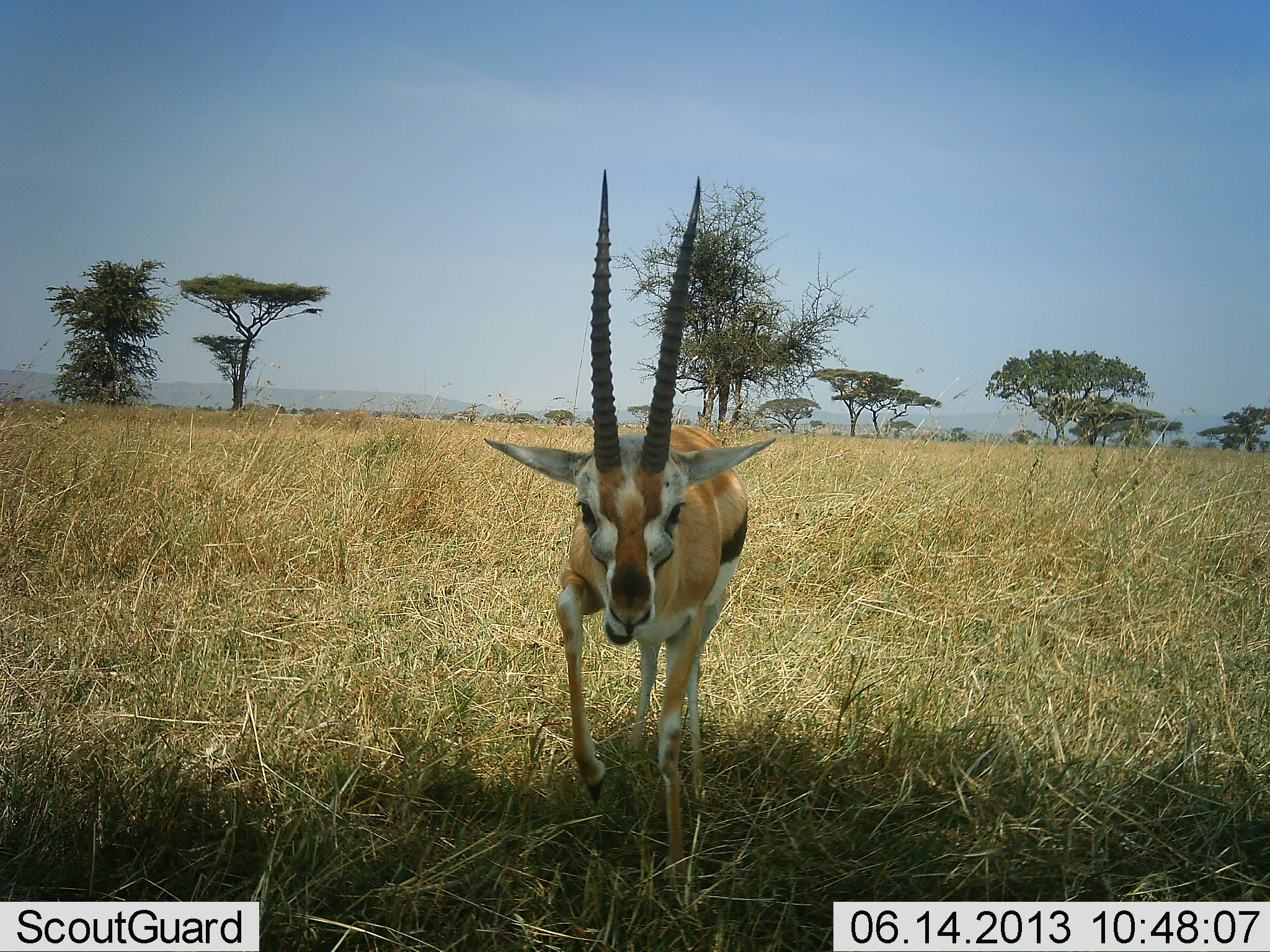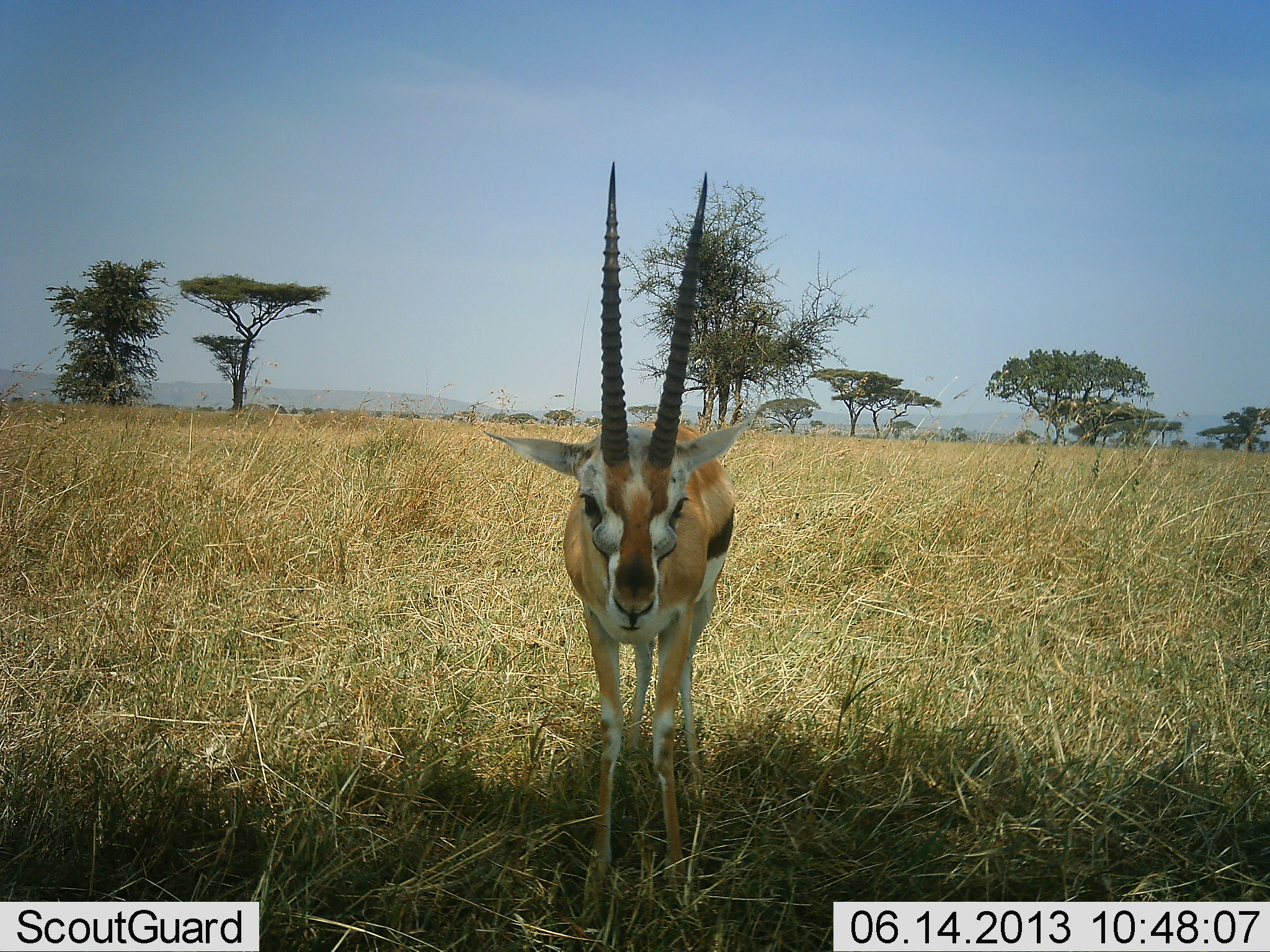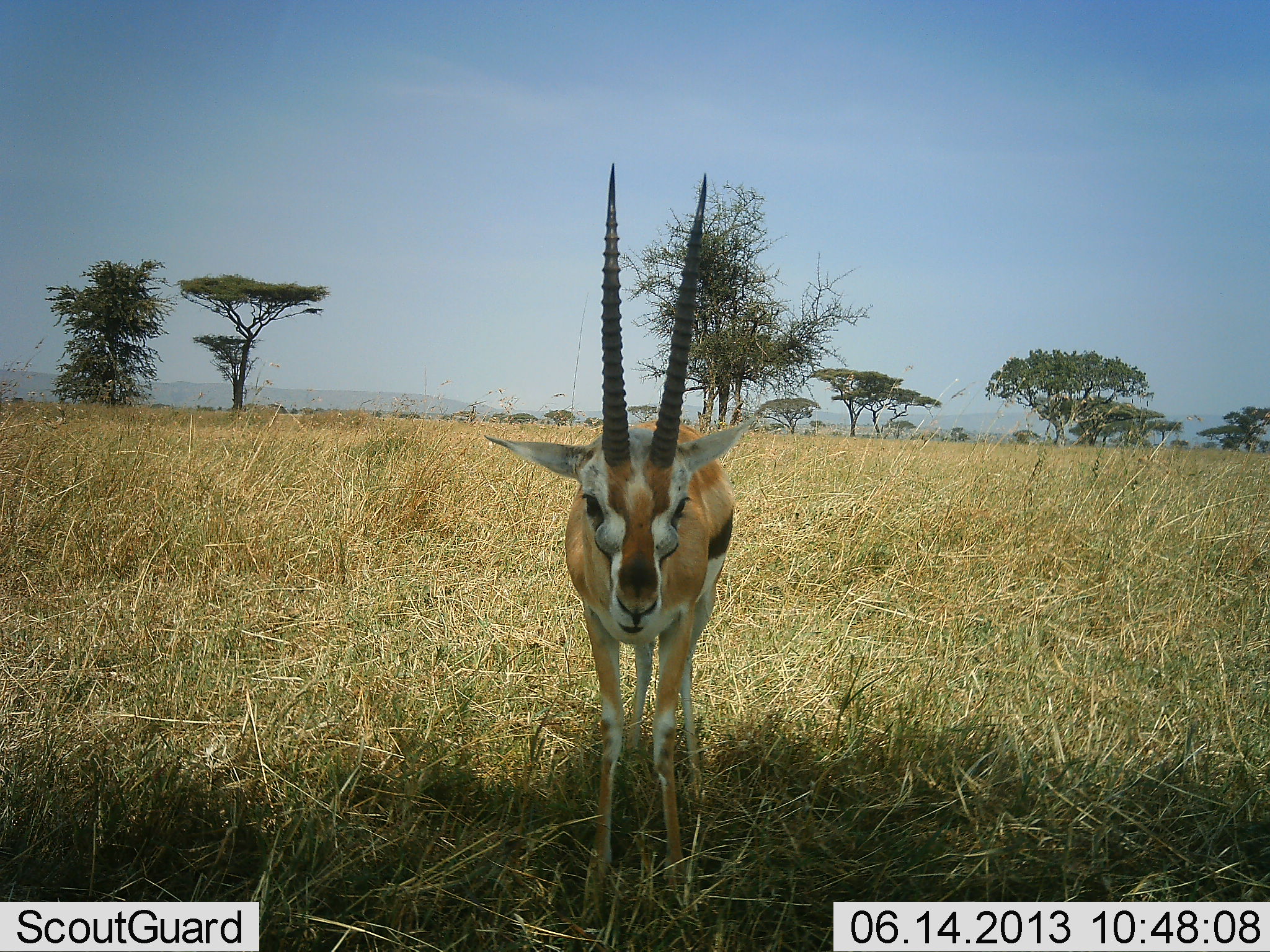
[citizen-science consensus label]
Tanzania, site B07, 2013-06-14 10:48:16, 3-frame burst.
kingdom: Animalia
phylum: Chordata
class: Mammalia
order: Artiodactyla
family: Bovidae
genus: Eudorcas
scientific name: Eudorcas thomsonii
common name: thomson's gazelle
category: gazellethomsons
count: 1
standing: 100%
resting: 0%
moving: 0%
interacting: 8%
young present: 0%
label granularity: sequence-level